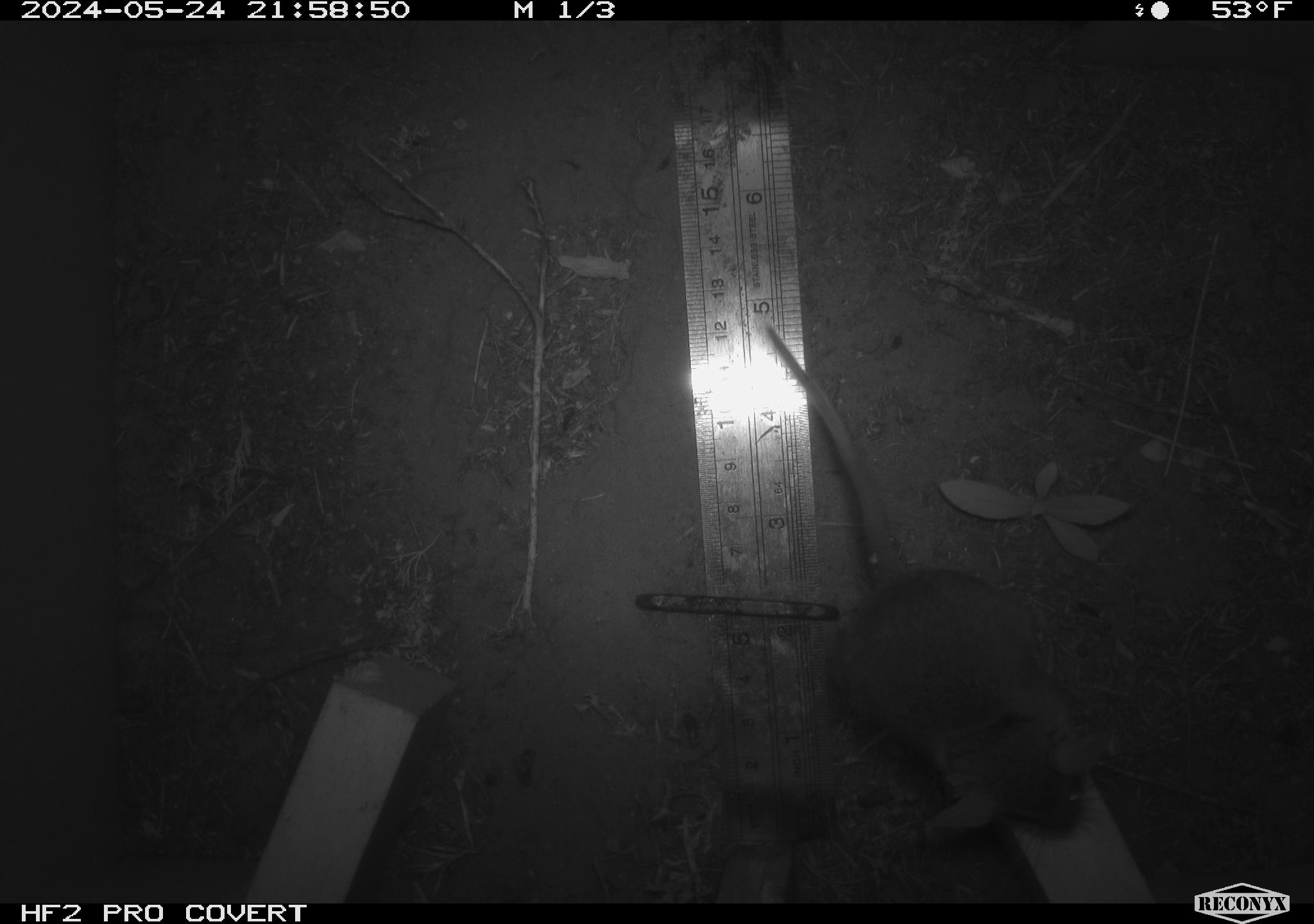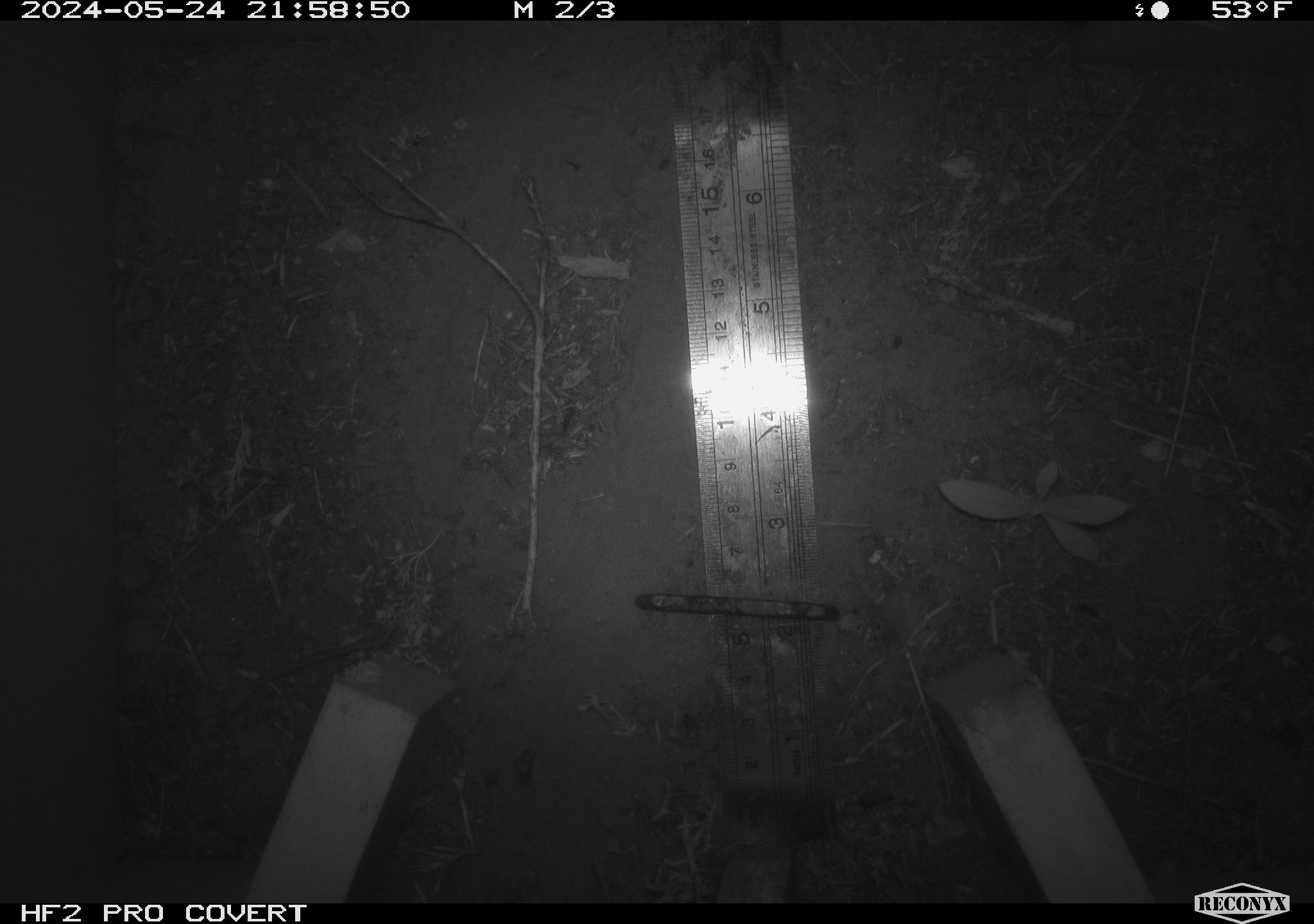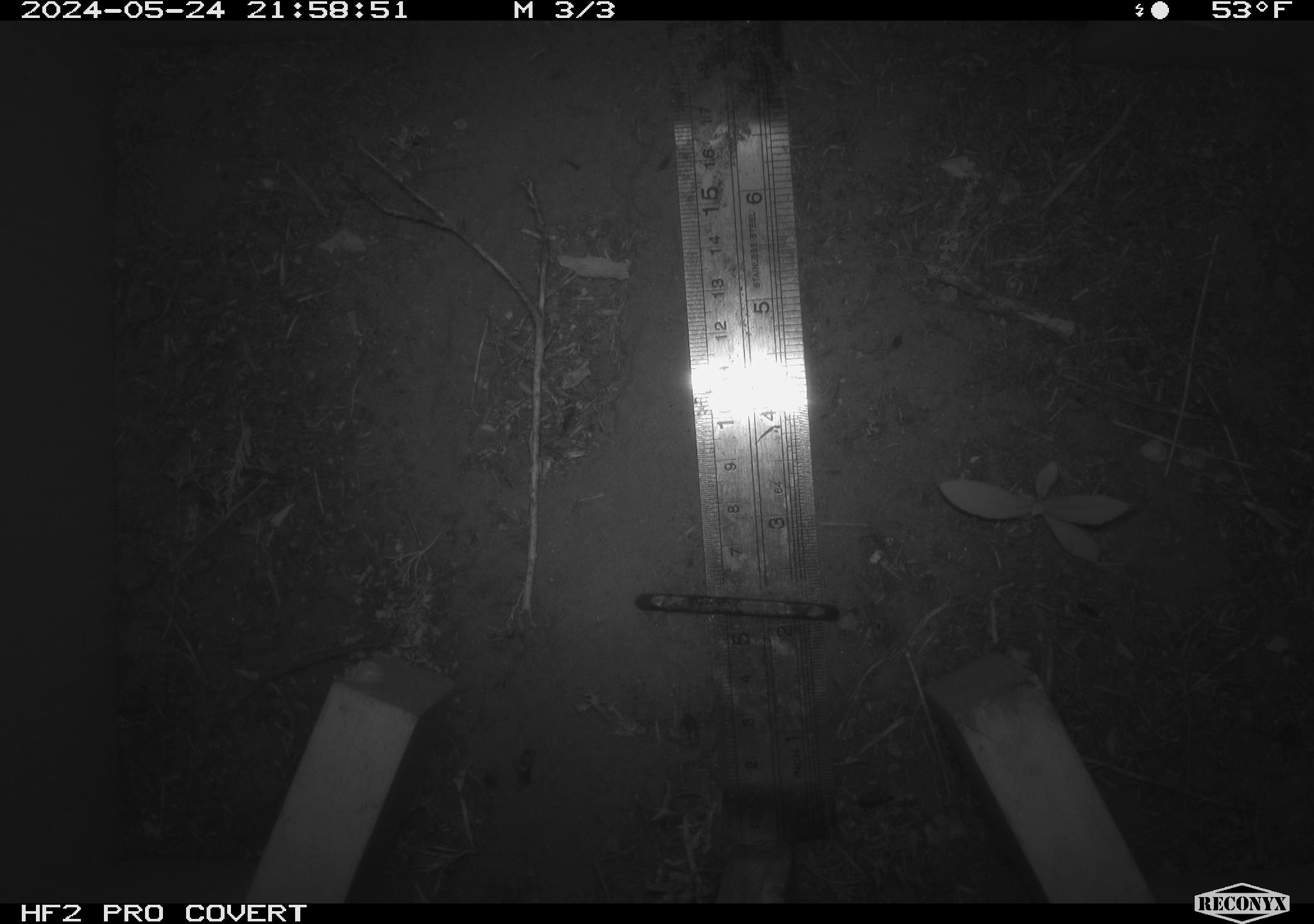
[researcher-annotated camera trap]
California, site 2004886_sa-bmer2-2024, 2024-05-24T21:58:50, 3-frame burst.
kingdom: Animalia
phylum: Chordata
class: Mammalia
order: Rodentia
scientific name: Rodentia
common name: mouse species